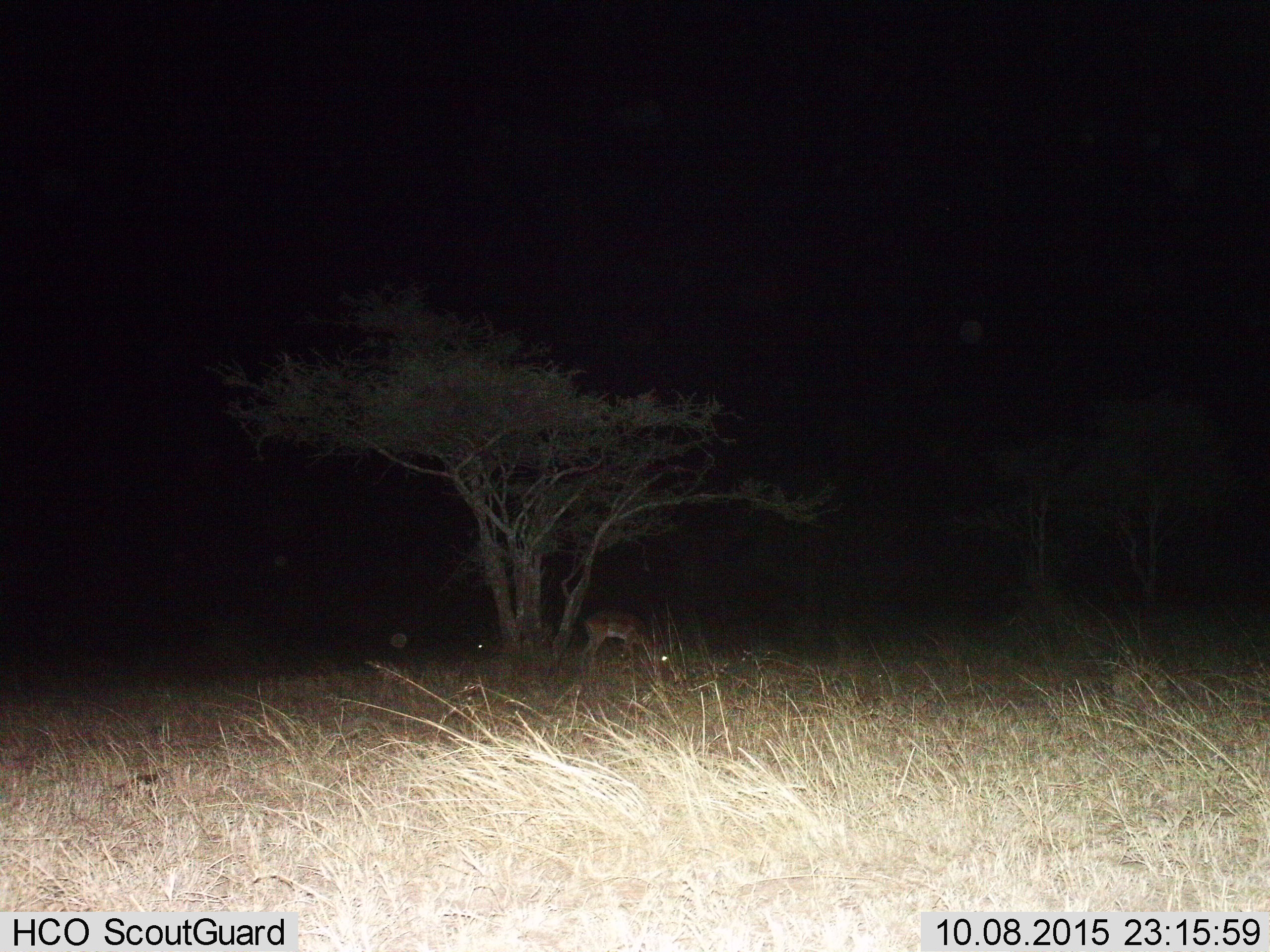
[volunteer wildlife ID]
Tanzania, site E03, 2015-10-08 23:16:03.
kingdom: Animalia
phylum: Chordata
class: Mammalia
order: Artiodactyla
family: Bovidae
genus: Nanger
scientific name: Nanger granti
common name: grant's gazelle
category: gazellegrants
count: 1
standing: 17%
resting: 0%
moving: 0%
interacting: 0%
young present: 0%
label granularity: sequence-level